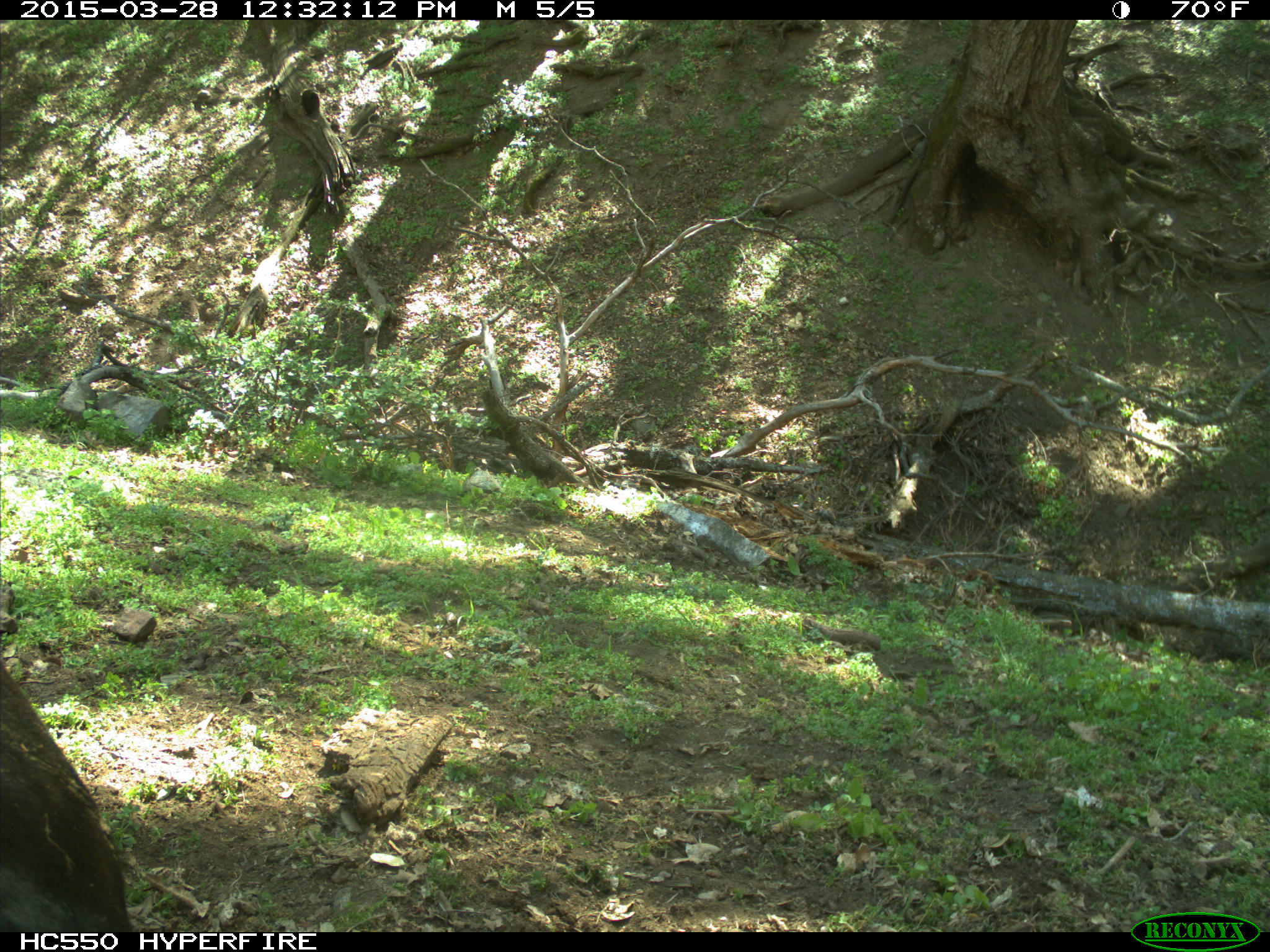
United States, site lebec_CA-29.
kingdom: Animalia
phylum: Chordata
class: Mammalia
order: Artiodactyla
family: Bovidae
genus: Bos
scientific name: Bos taurus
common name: domestic cow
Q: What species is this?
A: Bos taurus (domestic cow).